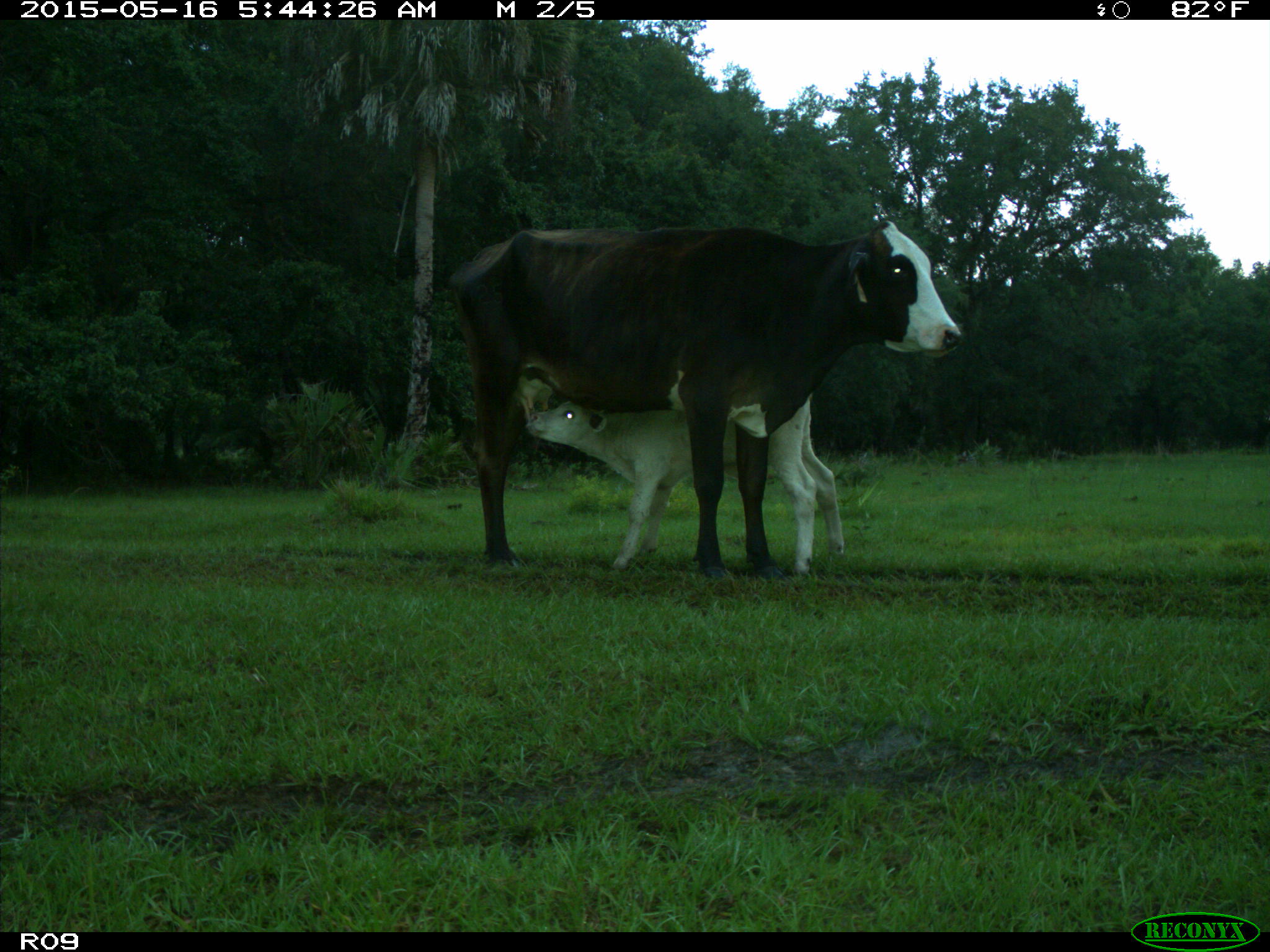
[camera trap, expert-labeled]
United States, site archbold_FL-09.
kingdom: Animalia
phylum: Chordata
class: Mammalia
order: Artiodactyla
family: Bovidae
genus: Bos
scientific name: Bos taurus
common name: domestic cow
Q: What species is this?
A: Bos taurus (domestic cow).